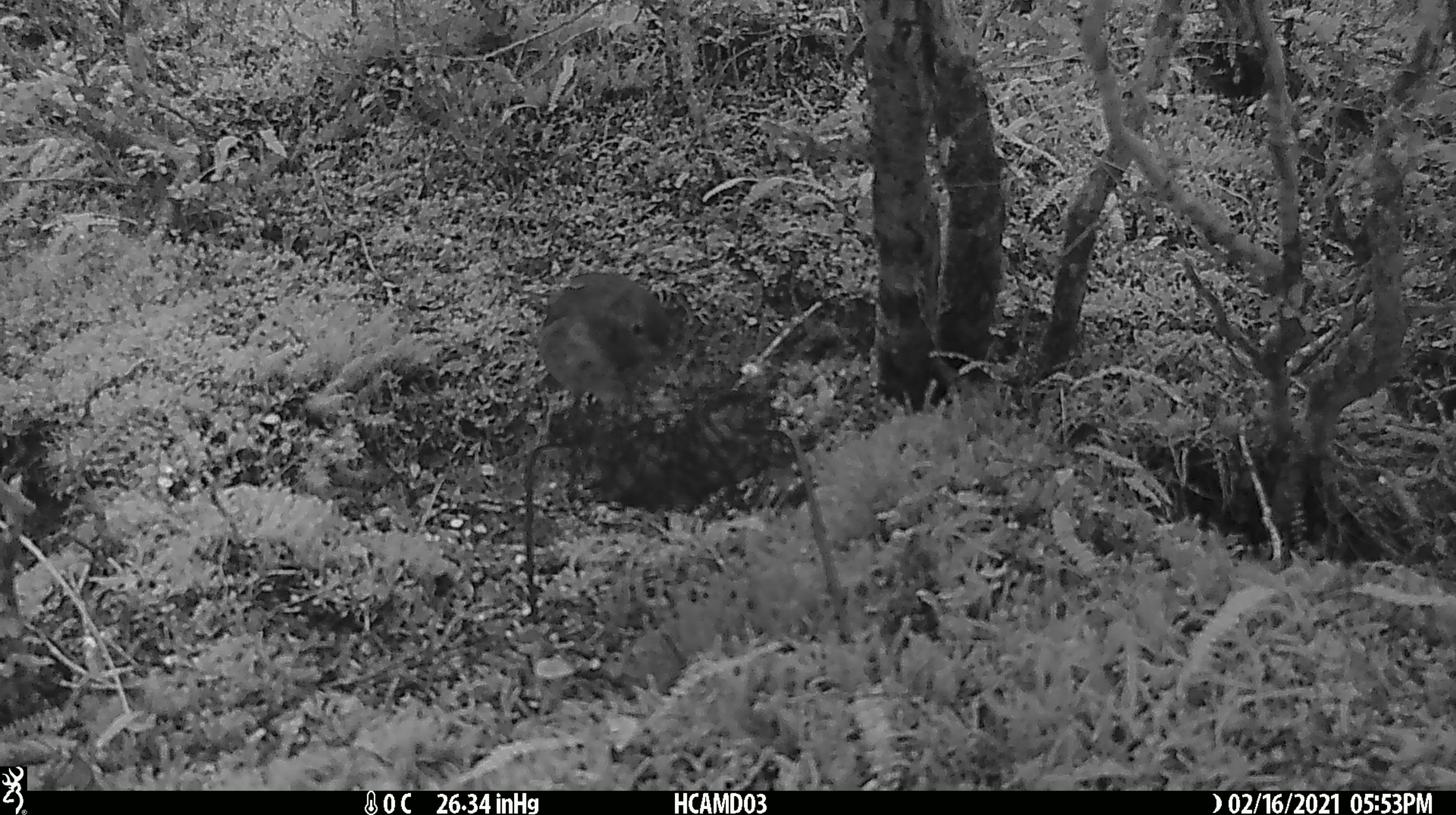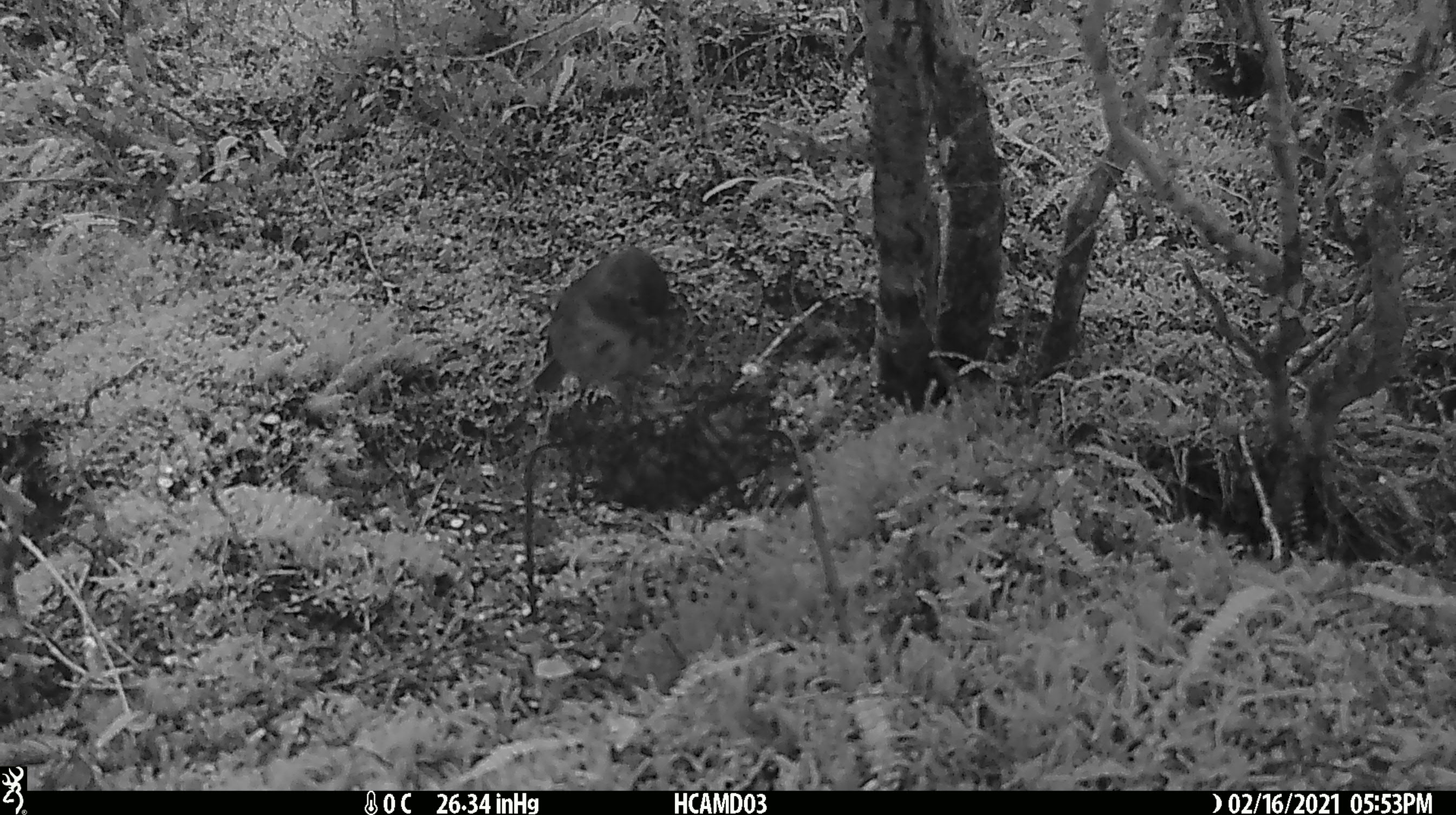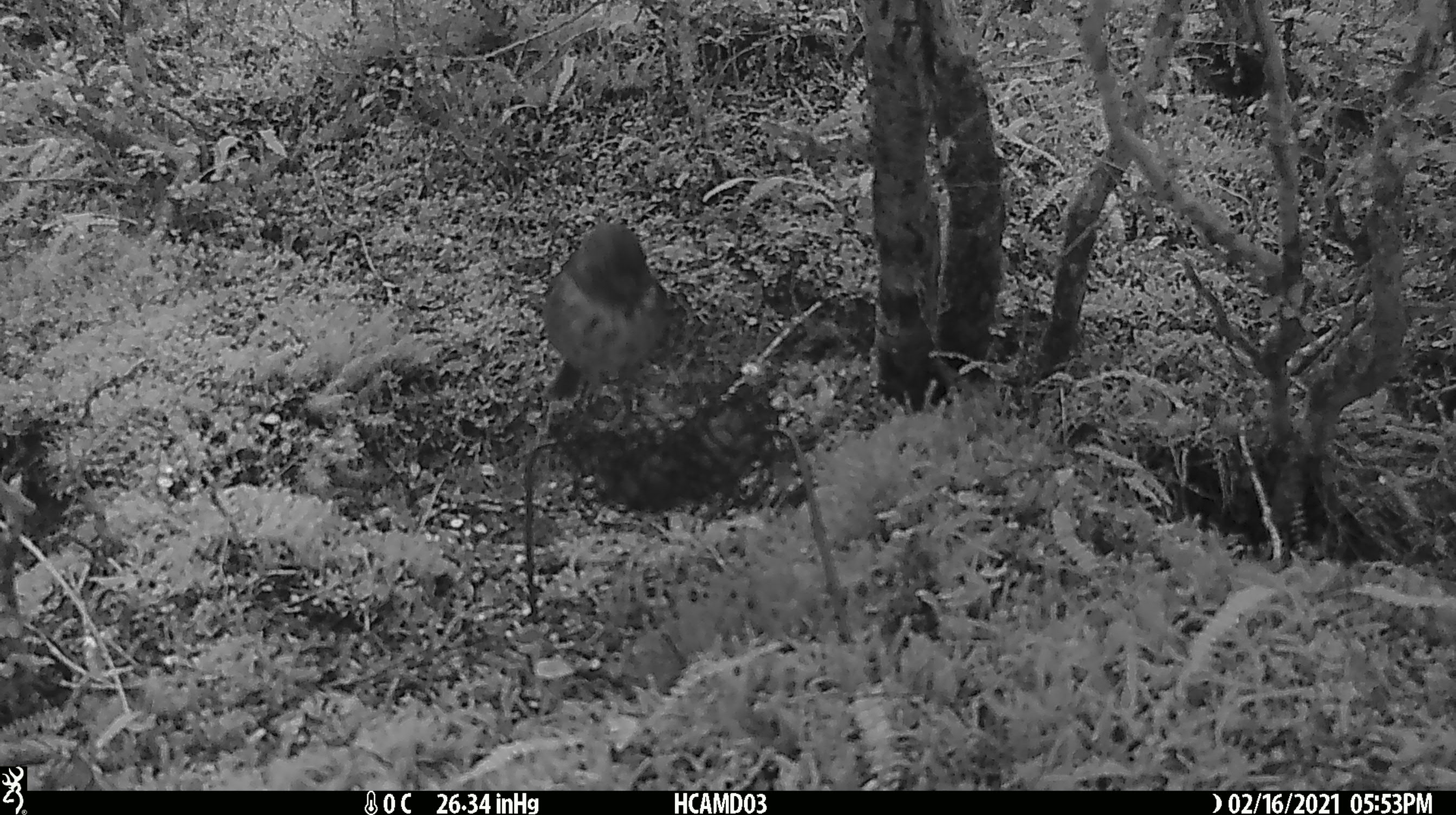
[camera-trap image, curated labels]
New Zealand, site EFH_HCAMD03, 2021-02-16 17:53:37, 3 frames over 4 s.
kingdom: Animalia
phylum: Chordata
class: Aves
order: Passeriformes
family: Petroicidae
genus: Petroica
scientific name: Petroica australis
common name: new zealand robin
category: robin